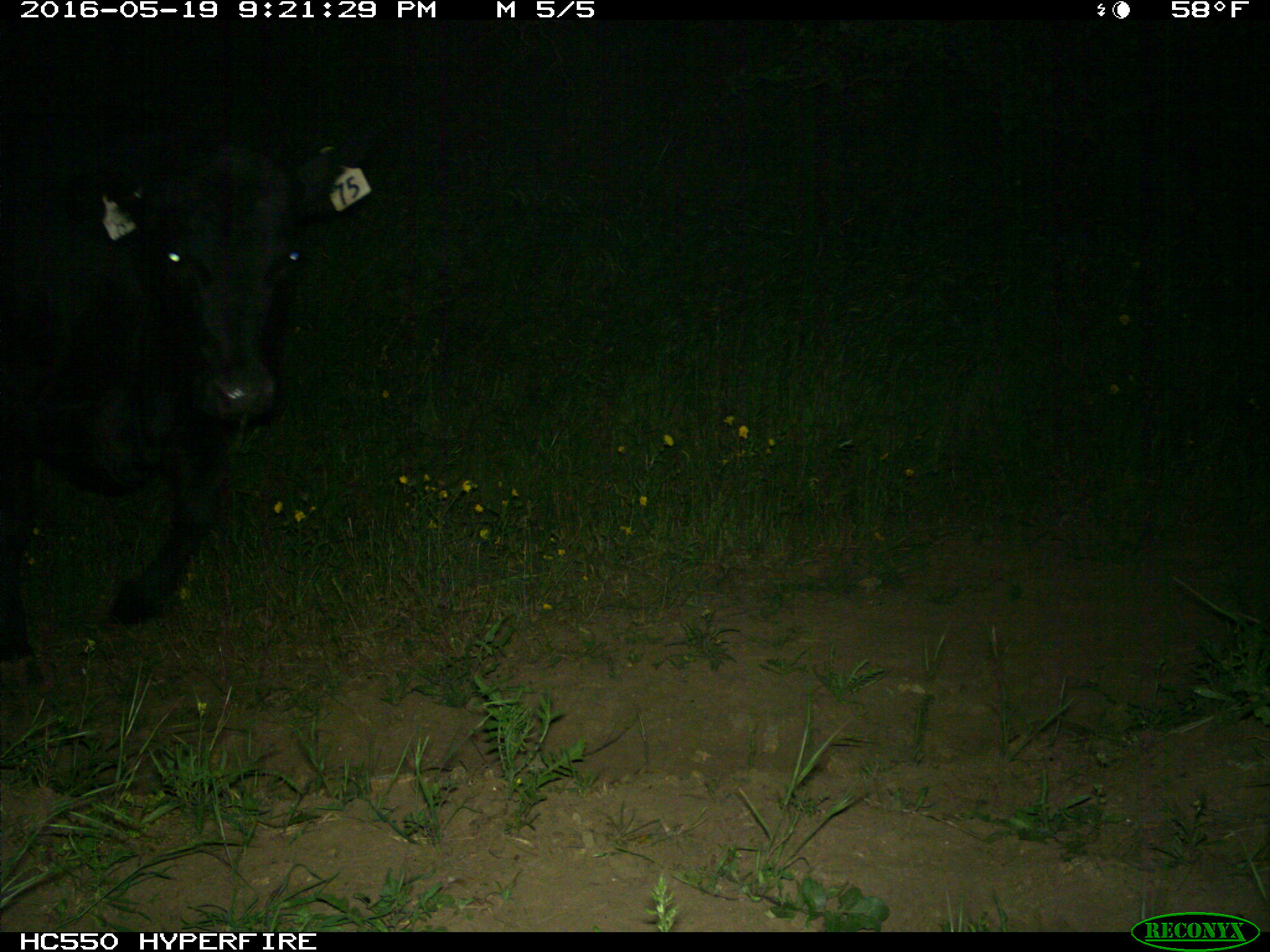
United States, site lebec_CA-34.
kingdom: Animalia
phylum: Chordata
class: Mammalia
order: Artiodactyla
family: Bovidae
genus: Bos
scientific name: Bos taurus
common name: domestic cow